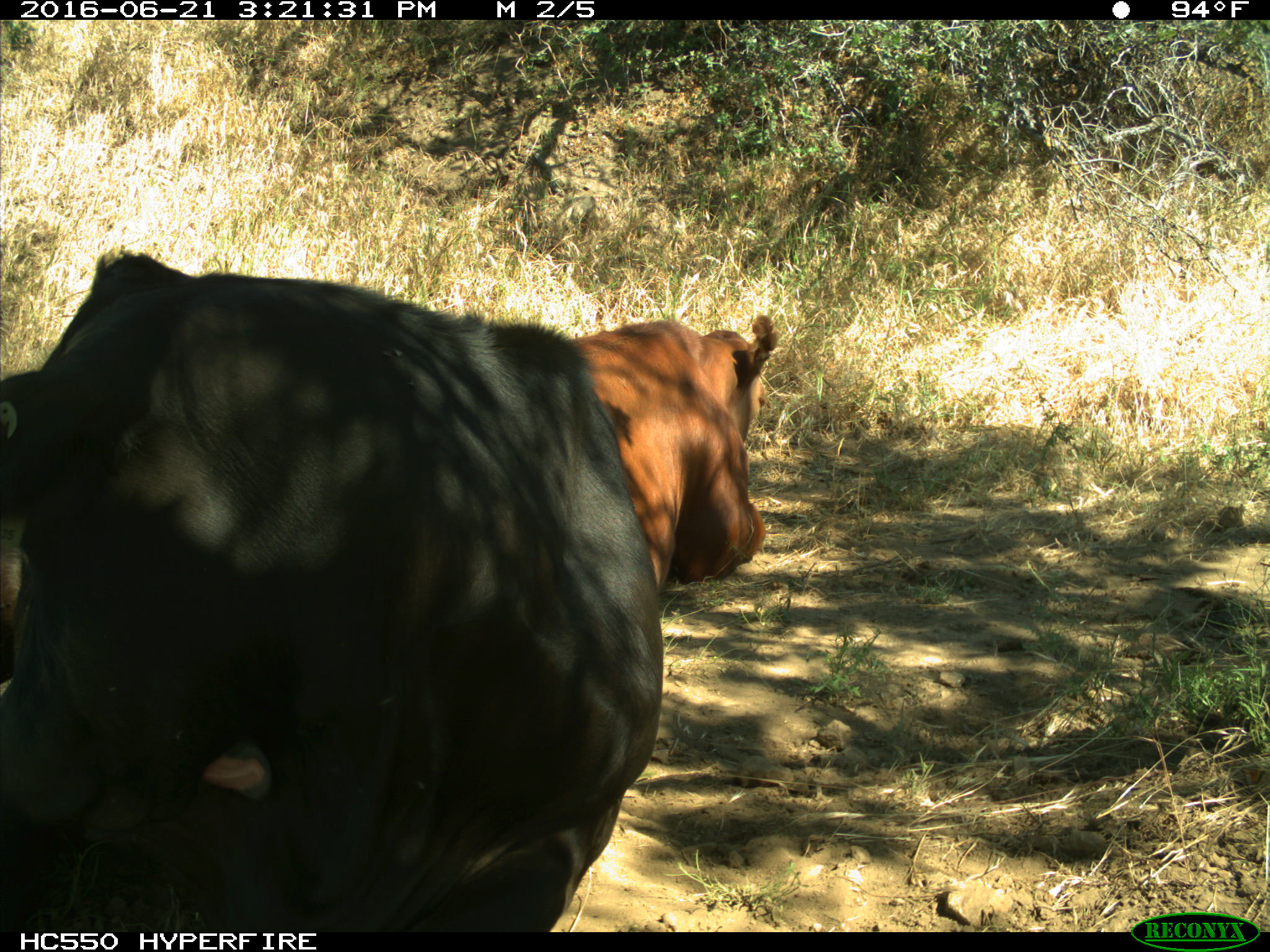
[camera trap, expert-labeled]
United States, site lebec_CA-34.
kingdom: Animalia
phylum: Chordata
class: Mammalia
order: Artiodactyla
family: Bovidae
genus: Bos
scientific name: Bos taurus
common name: domestic cow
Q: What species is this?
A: Bos taurus (domestic cow).